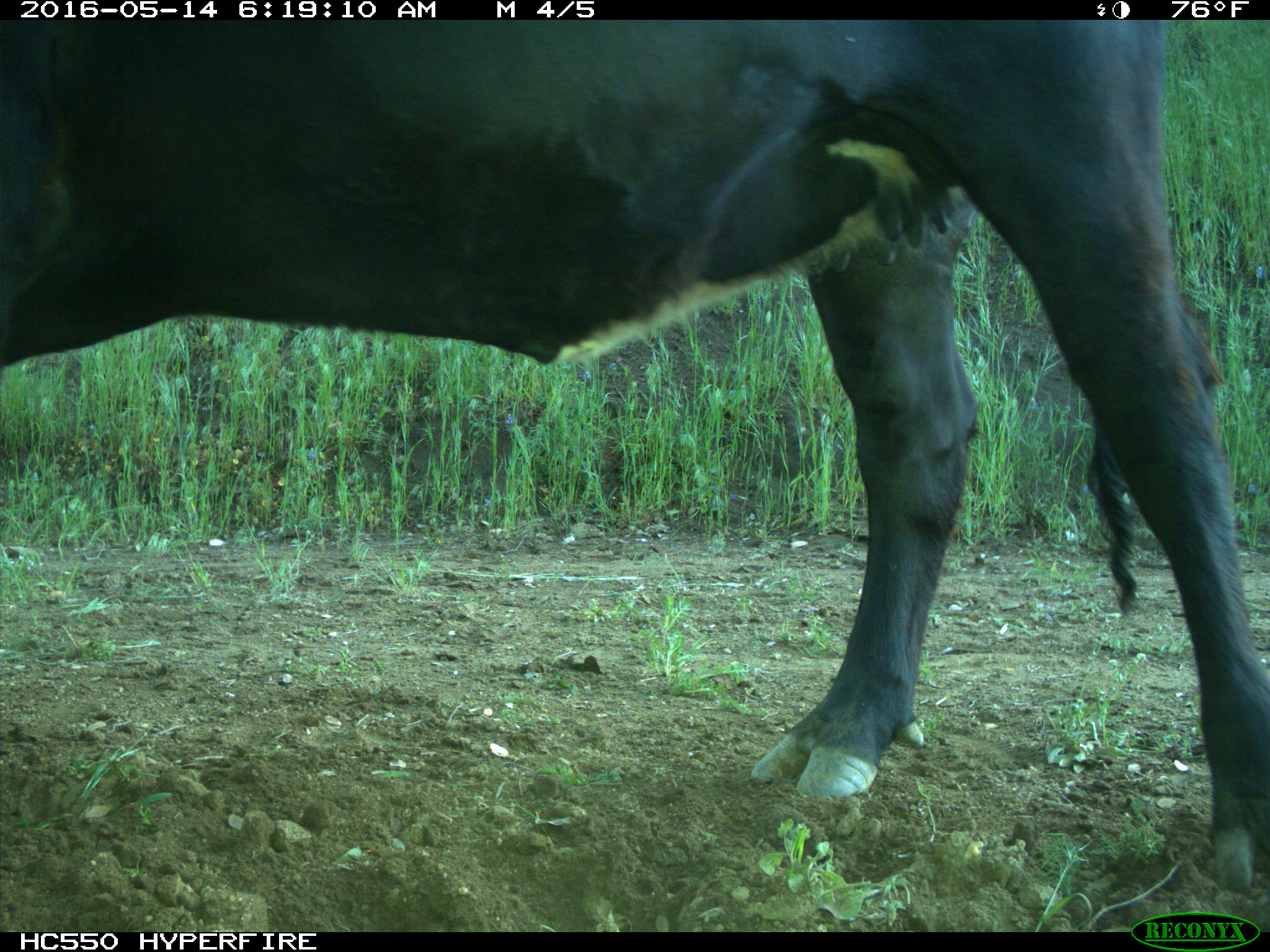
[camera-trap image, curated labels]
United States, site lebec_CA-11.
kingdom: Animalia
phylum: Chordata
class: Mammalia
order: Artiodactyla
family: Bovidae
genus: Bos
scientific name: Bos taurus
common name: domestic cow